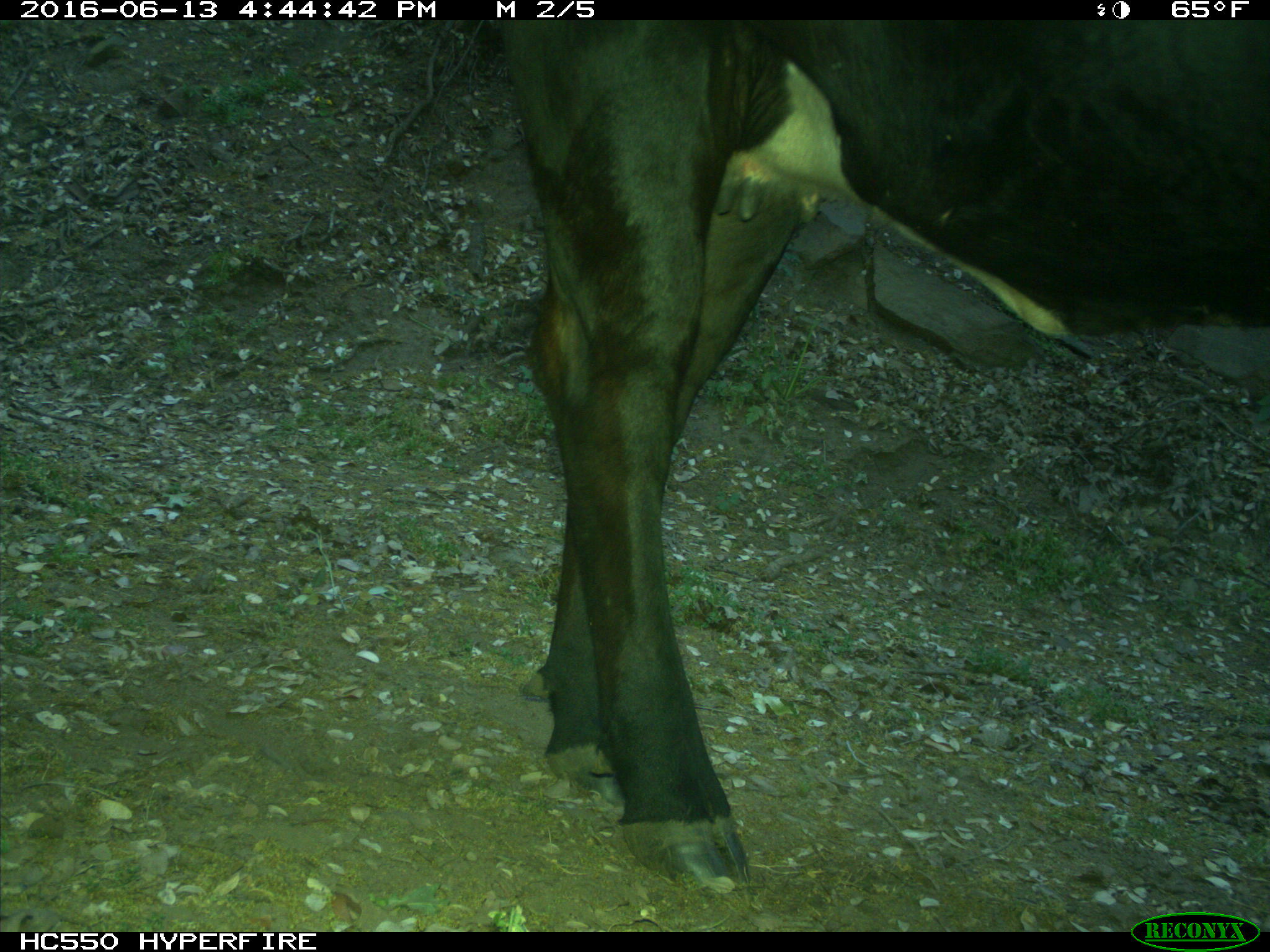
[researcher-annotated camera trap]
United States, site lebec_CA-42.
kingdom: Animalia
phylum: Chordata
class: Mammalia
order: Artiodactyla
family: Bovidae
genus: Bos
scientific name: Bos taurus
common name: domestic cow